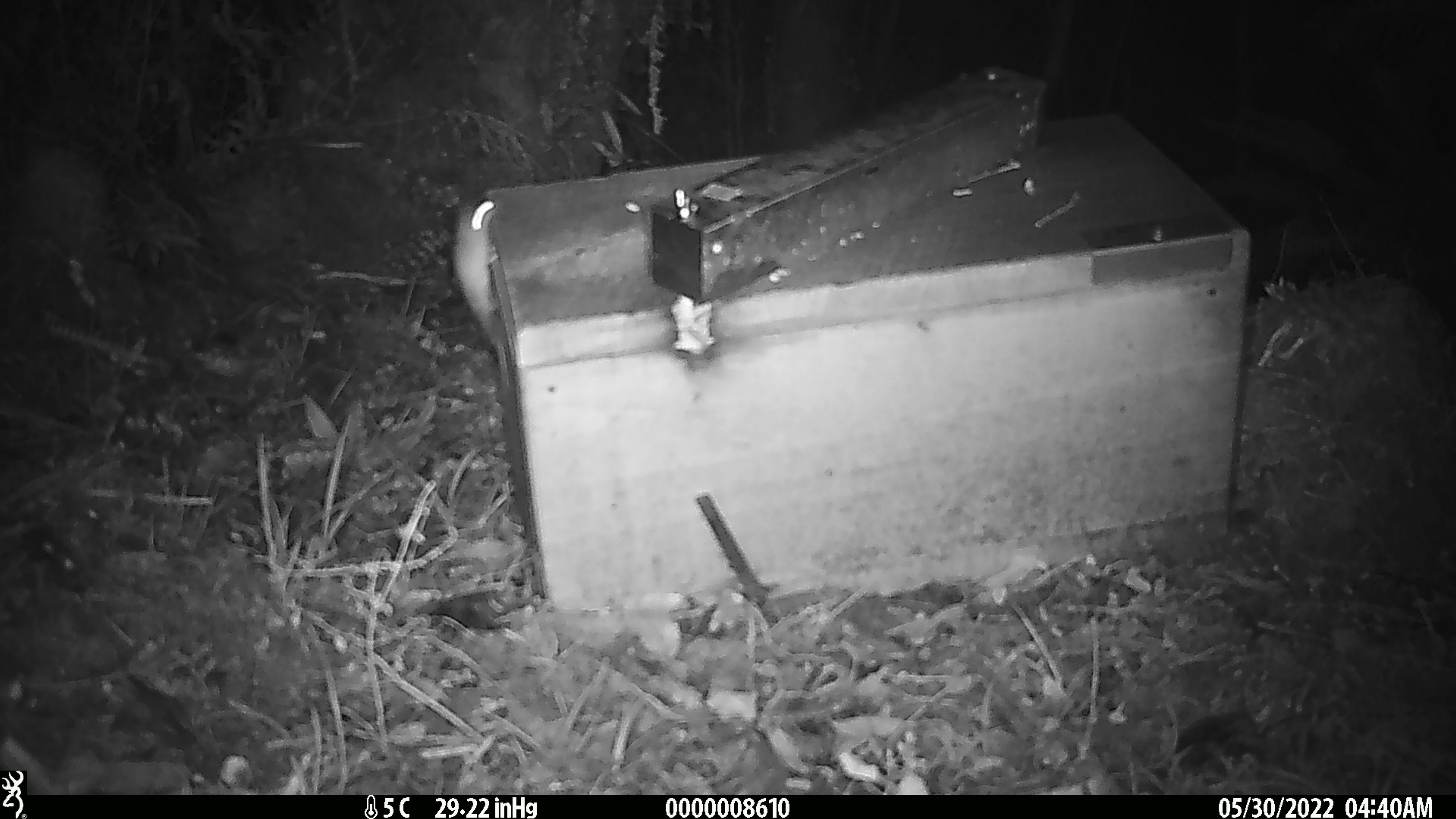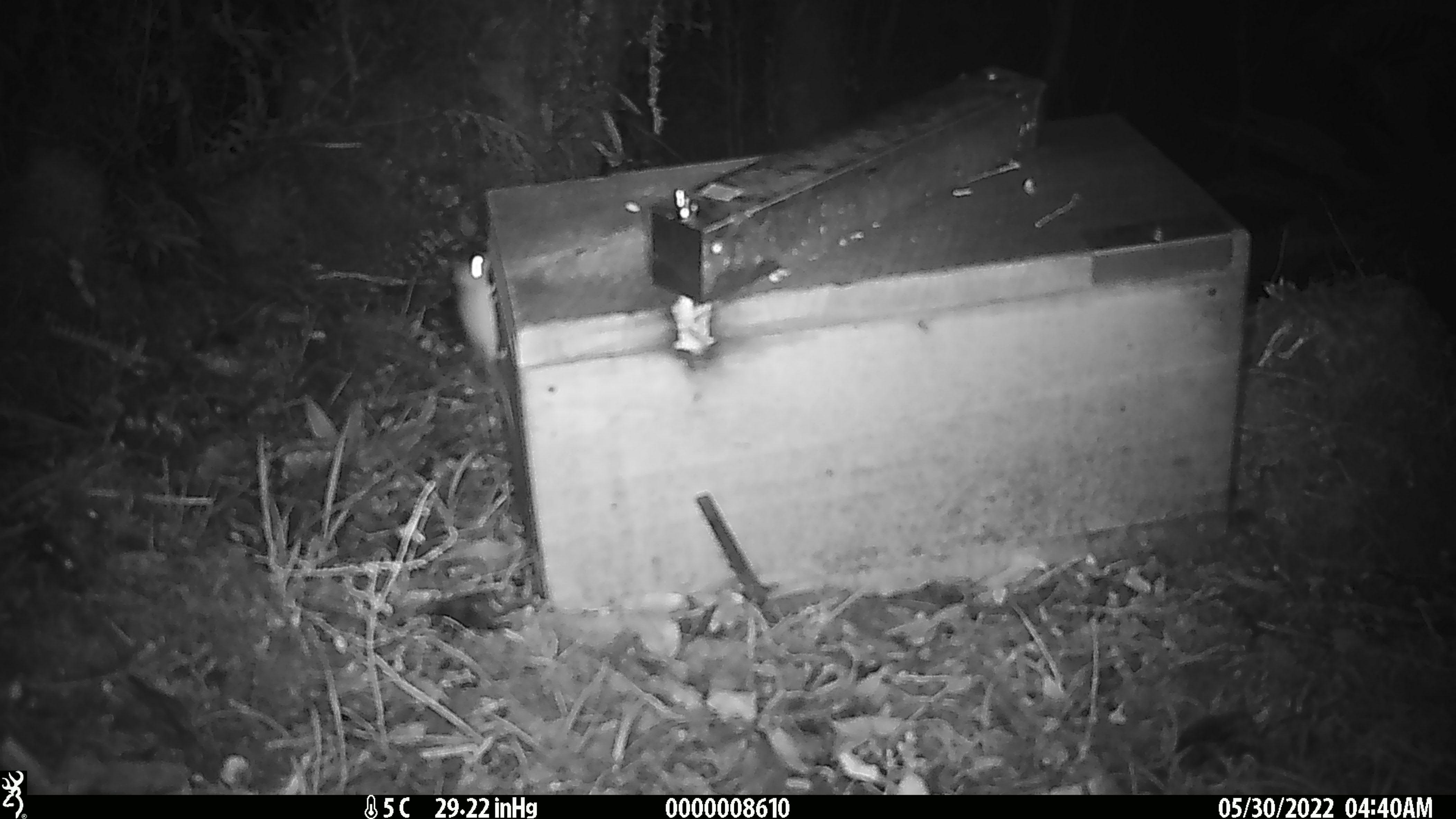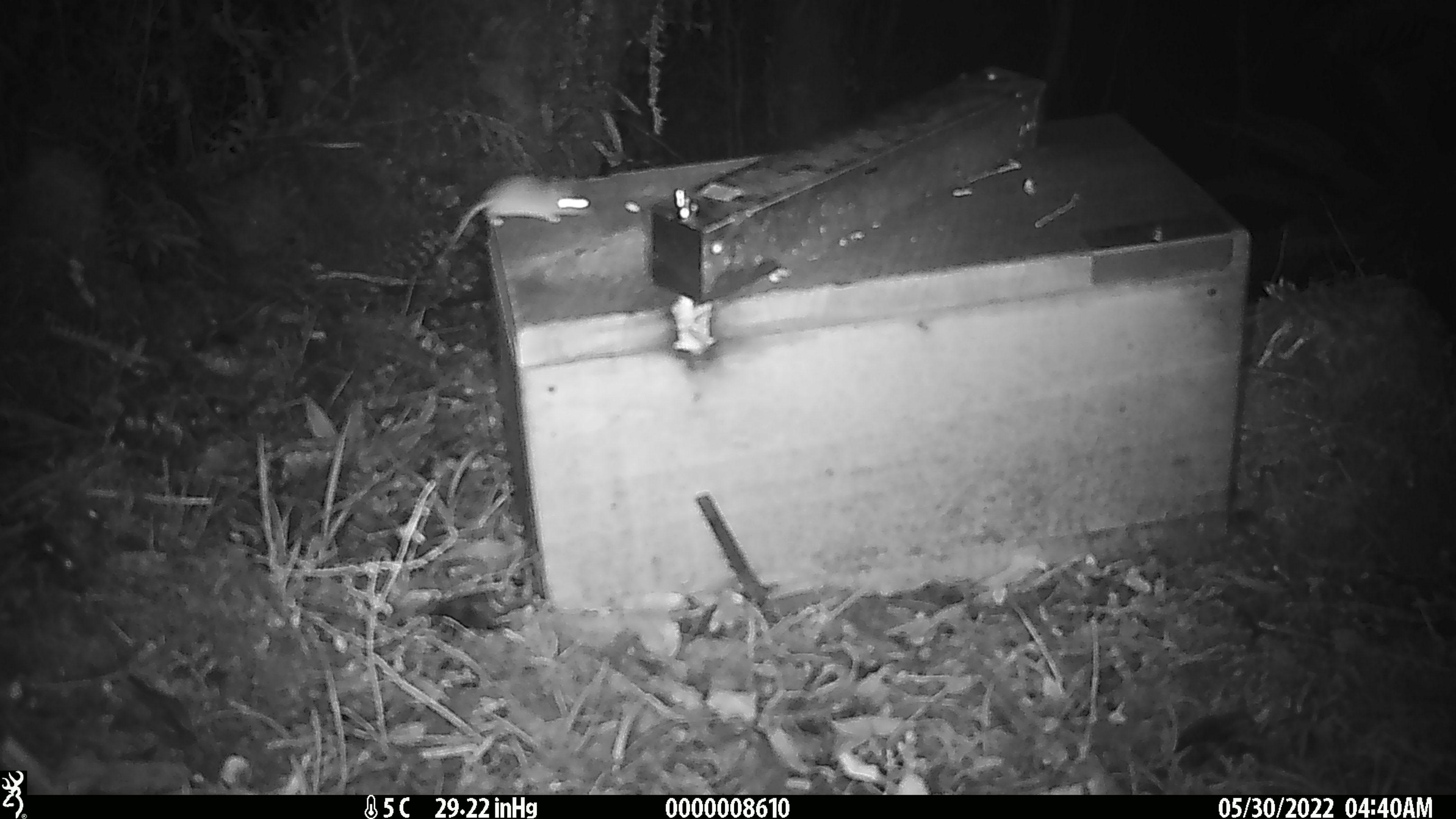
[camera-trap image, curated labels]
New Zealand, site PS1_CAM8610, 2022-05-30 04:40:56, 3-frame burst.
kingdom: Animalia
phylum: Chordata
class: Mammalia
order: Rodentia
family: Muridae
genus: Mus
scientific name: Mus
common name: mouse